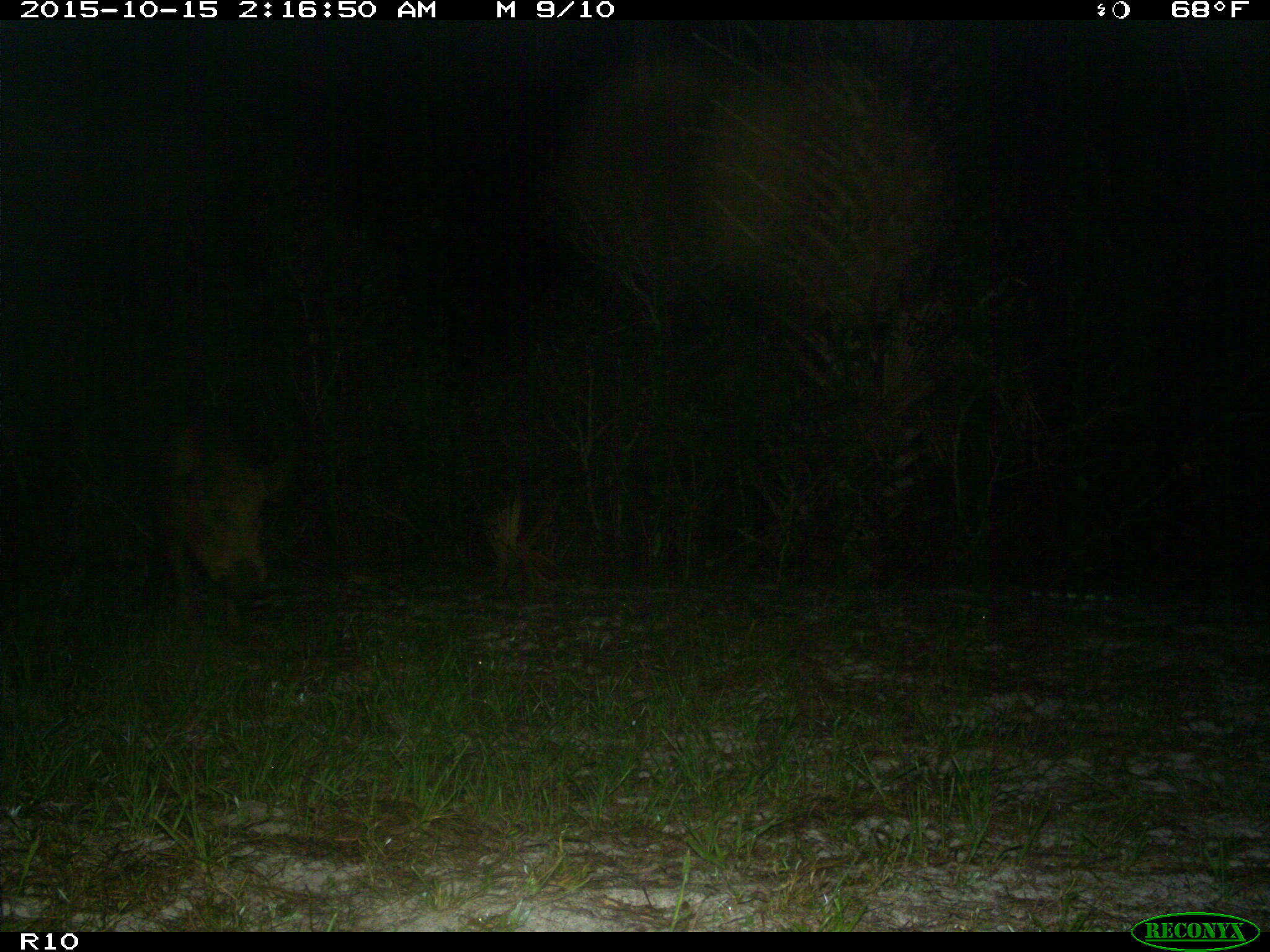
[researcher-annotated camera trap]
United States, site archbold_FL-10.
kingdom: Animalia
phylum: Chordata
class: Mammalia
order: Artiodactyla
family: Suidae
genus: Sus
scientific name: Sus scrofa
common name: wild boar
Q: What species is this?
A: Sus scrofa (wild boar).